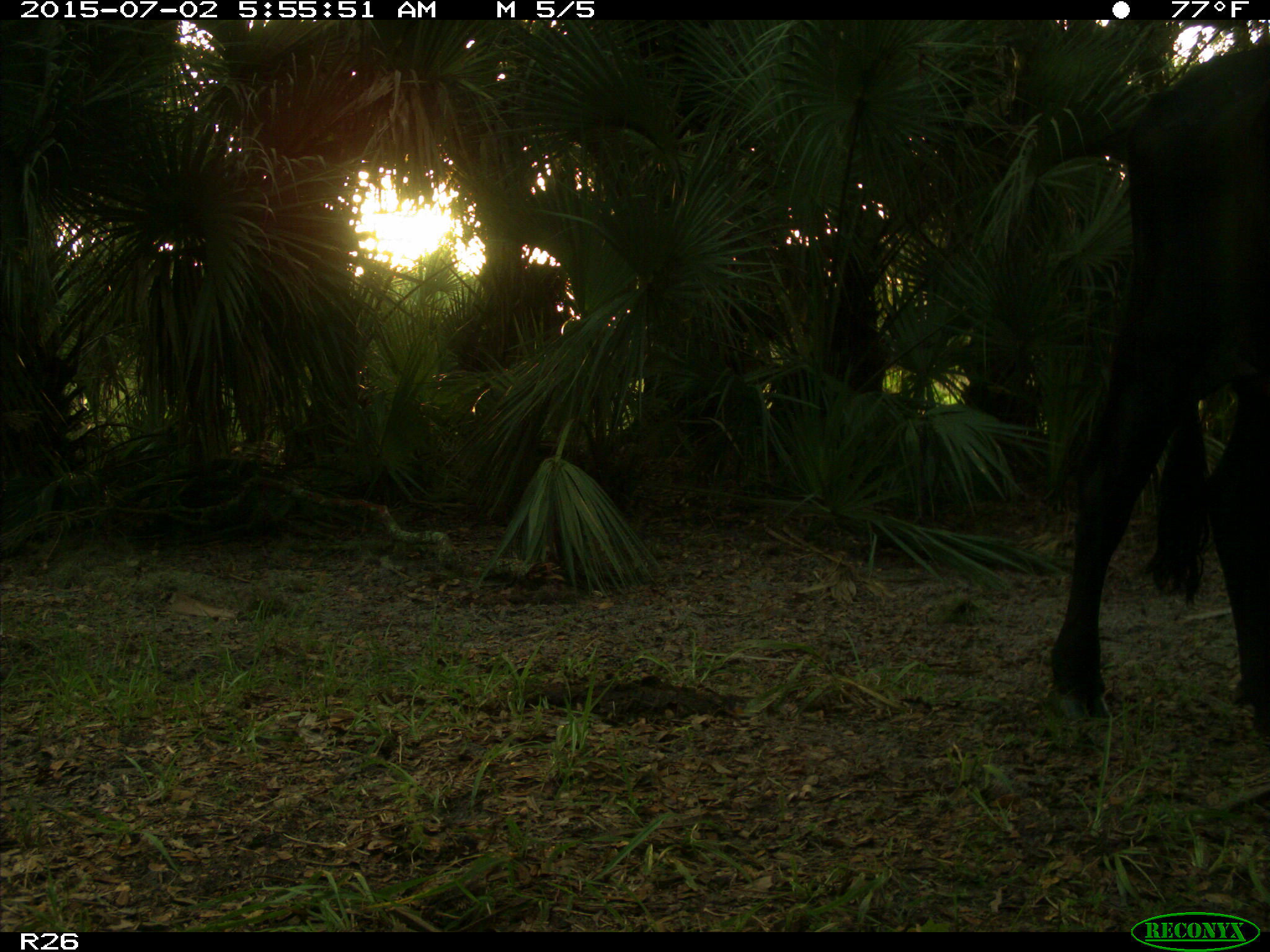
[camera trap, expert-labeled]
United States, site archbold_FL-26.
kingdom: Animalia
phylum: Chordata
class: Mammalia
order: Artiodactyla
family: Bovidae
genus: Bos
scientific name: Bos taurus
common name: domestic cow